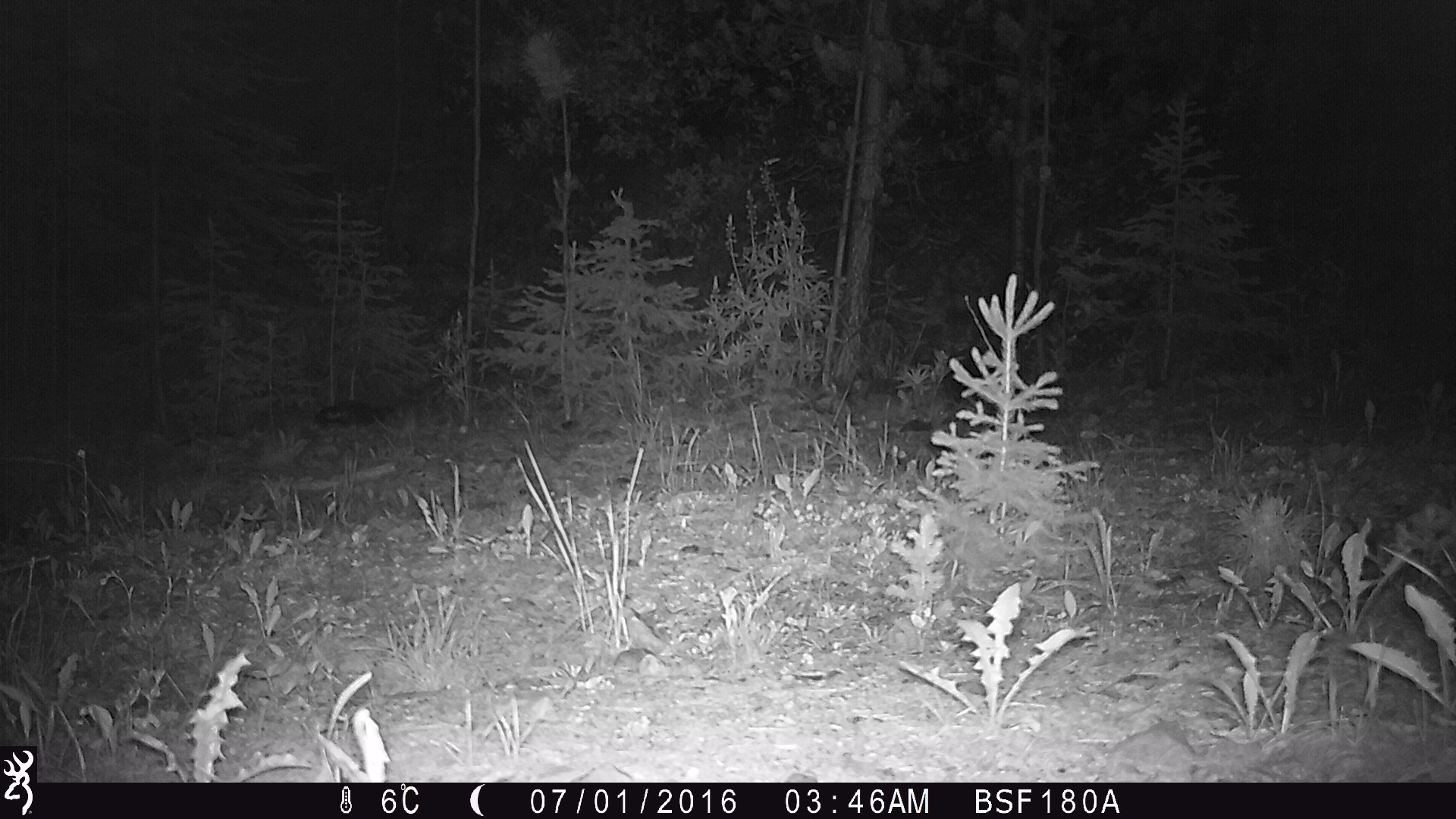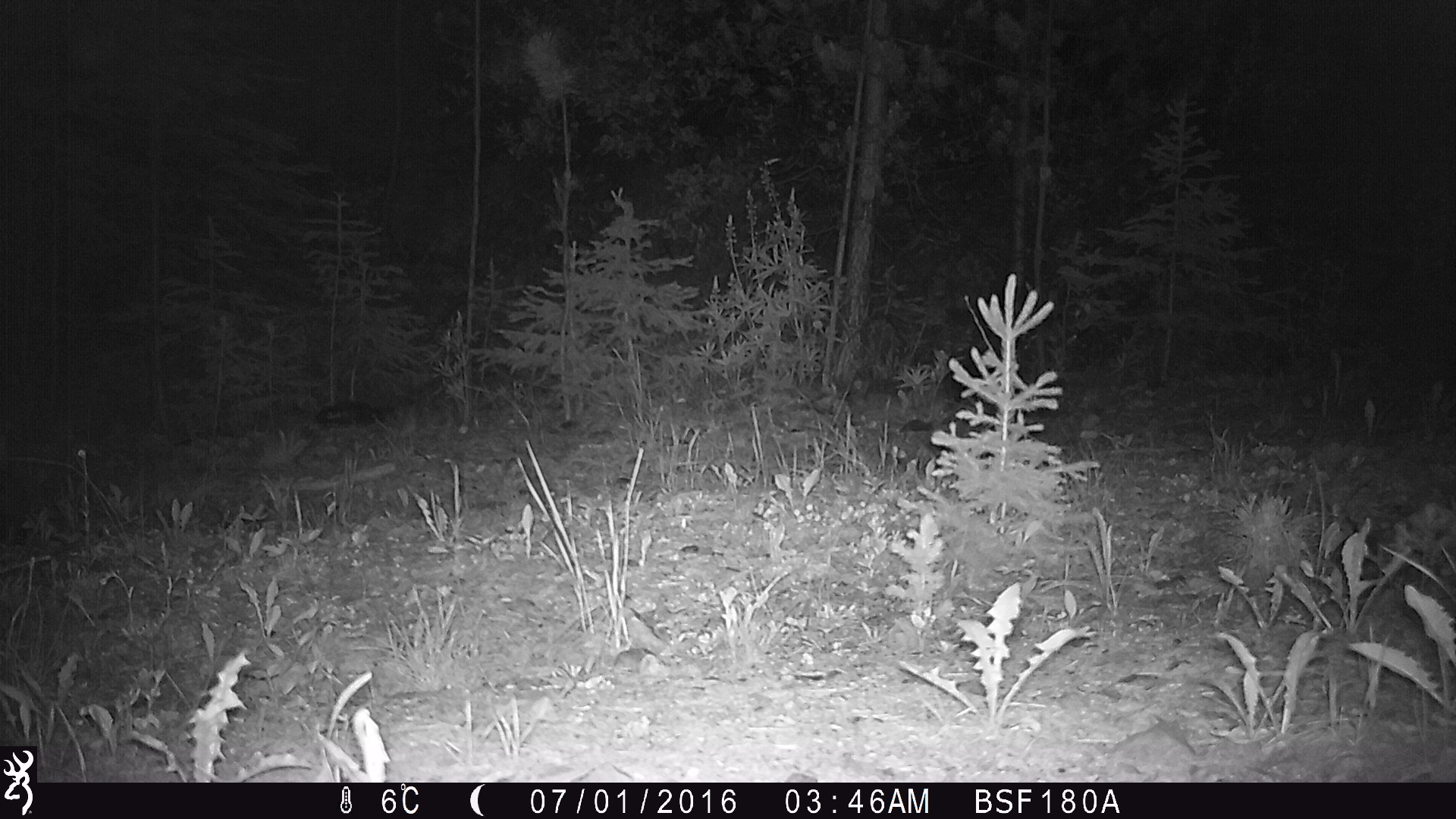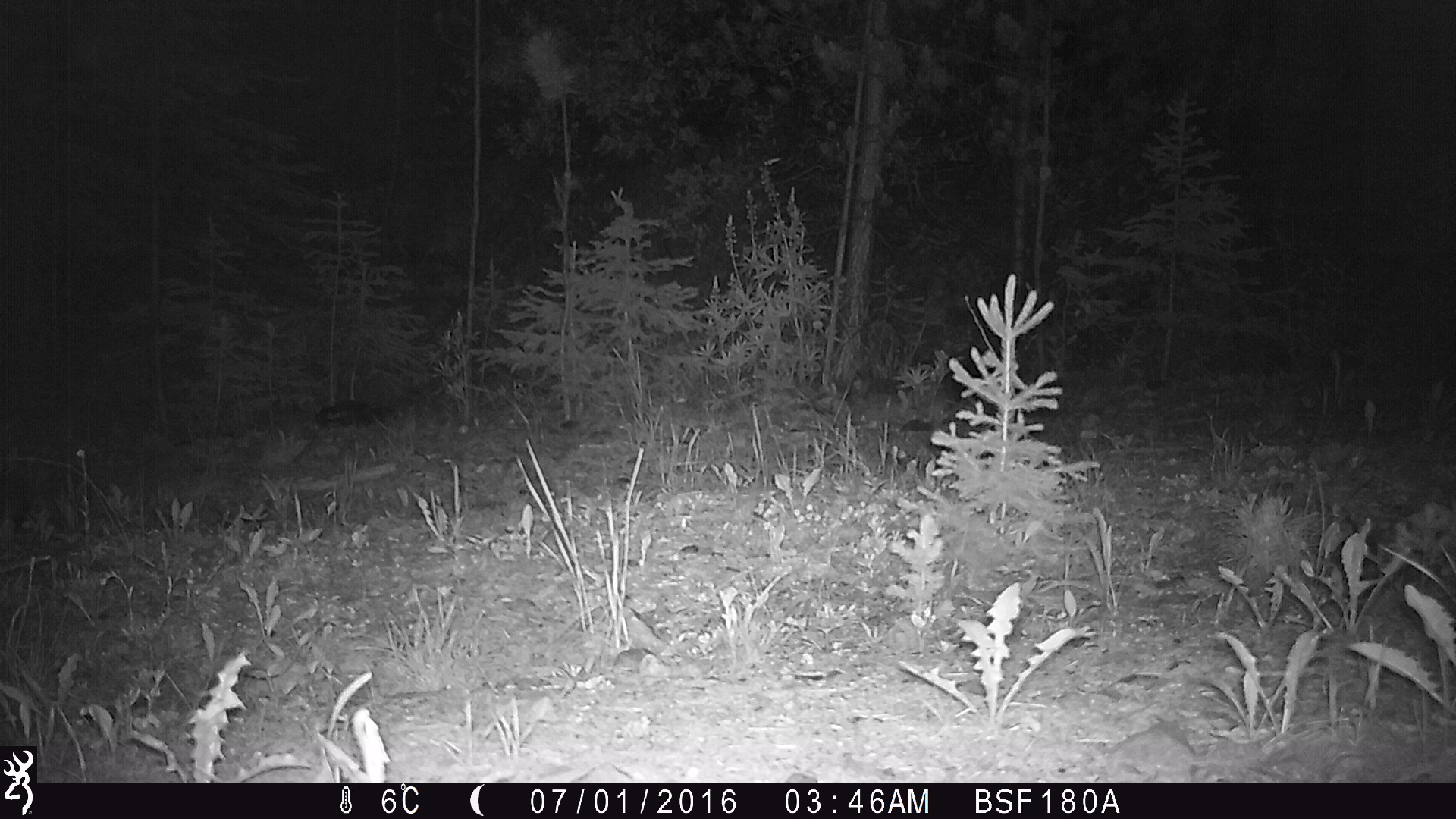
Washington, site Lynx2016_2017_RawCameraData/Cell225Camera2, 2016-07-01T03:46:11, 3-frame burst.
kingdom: Animalia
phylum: Chordata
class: Mammalia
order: Lagomorpha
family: Leporidae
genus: Lepus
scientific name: Lepus americanus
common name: snowshoe hare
Lepus americanus (snowshoe hare). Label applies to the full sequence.